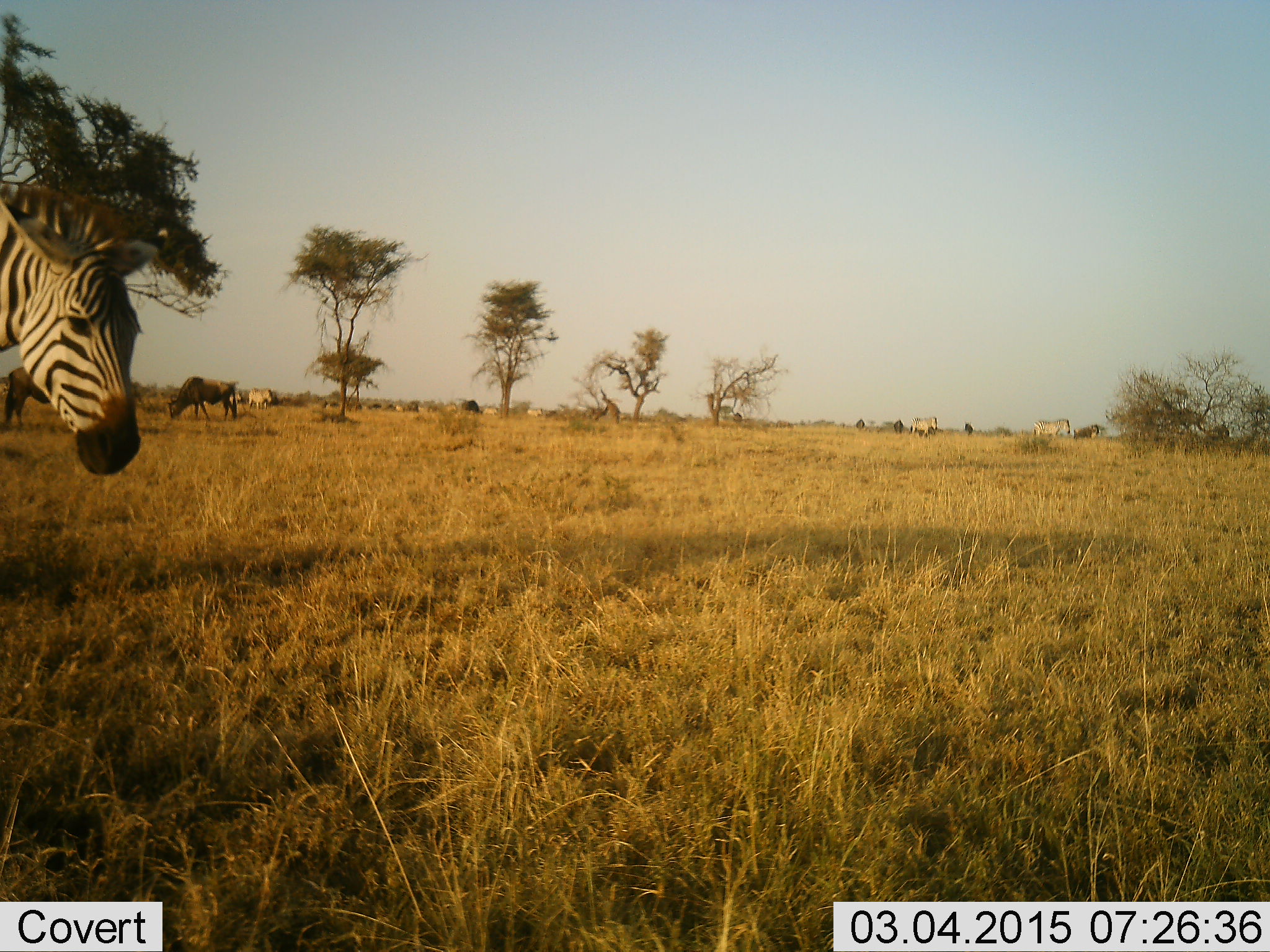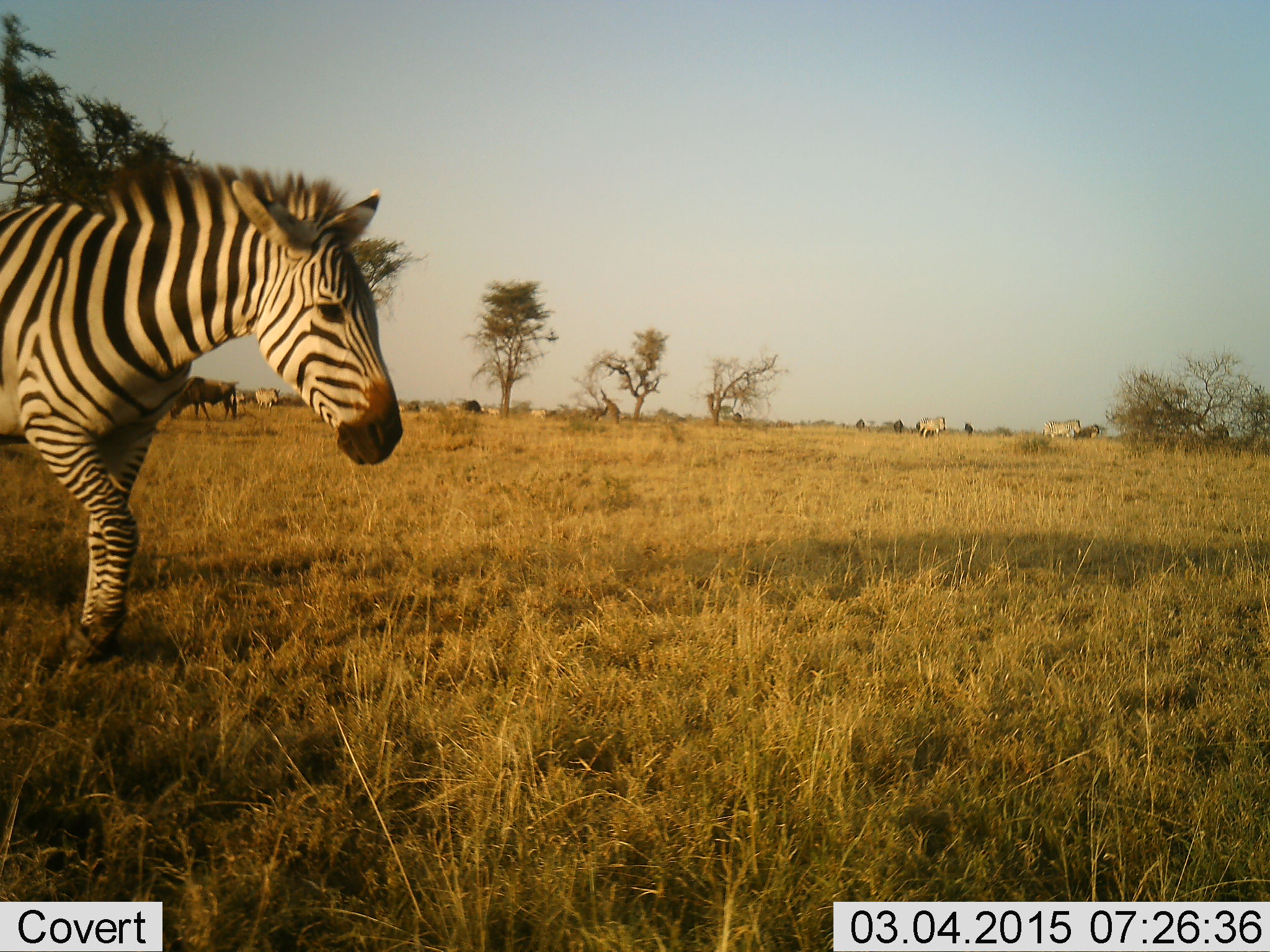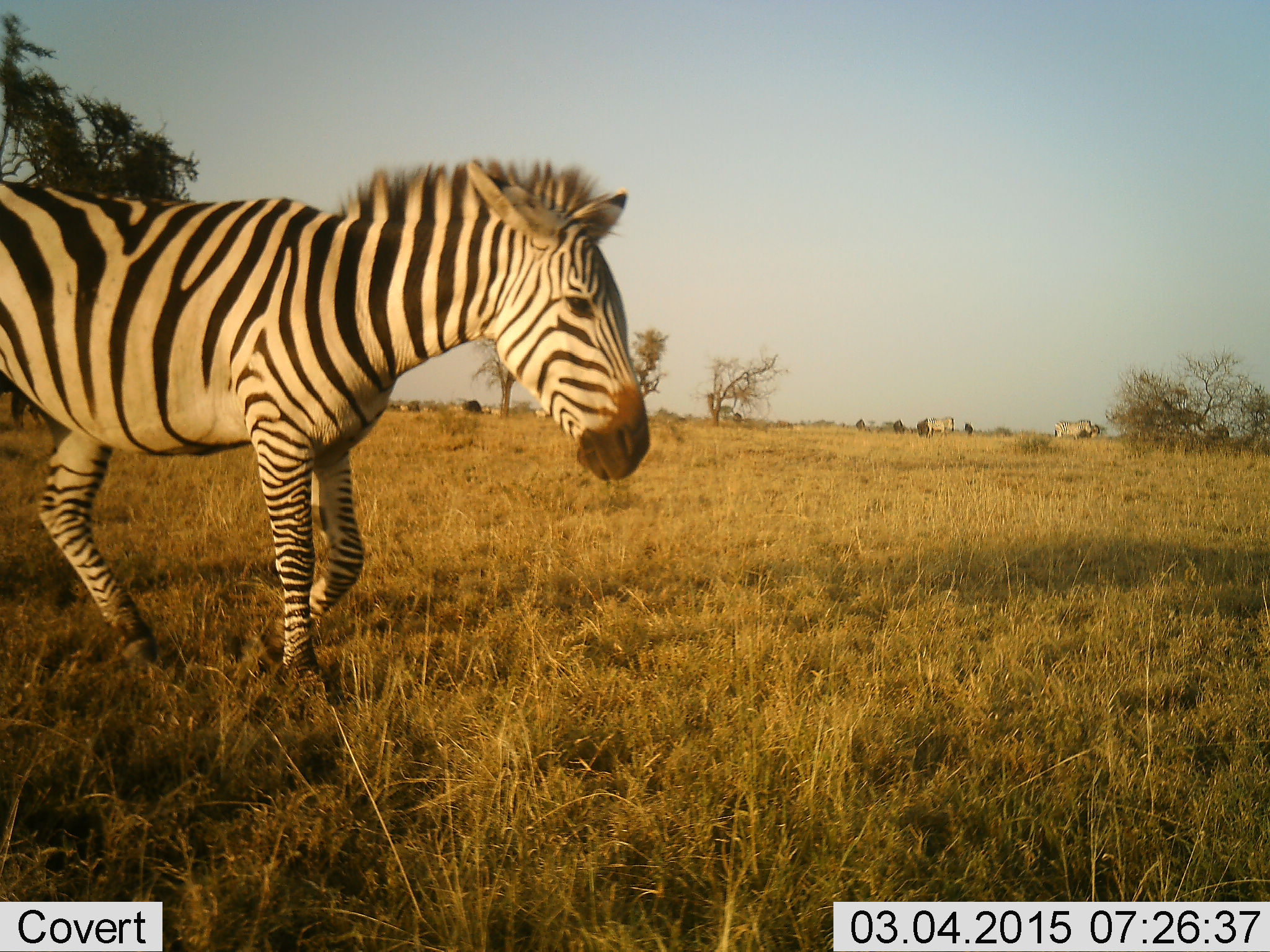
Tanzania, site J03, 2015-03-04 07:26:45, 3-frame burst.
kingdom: Animalia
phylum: Chordata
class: Mammalia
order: Artiodactyla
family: Bovidae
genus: Connochaetes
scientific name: Connochaetes taurinus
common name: blue wildebeest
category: wildebeest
Wildebeest (blue wildebeest) (Connochaetes taurinus), count 4. Behavior (volunteer vote fractions): standing 50%, resting 0%, moving 20%, interacting 0%. Young present (vote fraction): 0%. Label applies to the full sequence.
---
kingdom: Animalia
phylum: Chordata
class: Mammalia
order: Perissodactyla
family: Equidae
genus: Equus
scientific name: Equus quagga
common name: plains zebra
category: zebra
Zebra (plains zebra) (Equus quagga), count 6. Behavior (volunteer vote fractions): standing 32%, resting 0%, moving 95%, interacting 0%. Young present (vote fraction): 0%. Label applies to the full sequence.